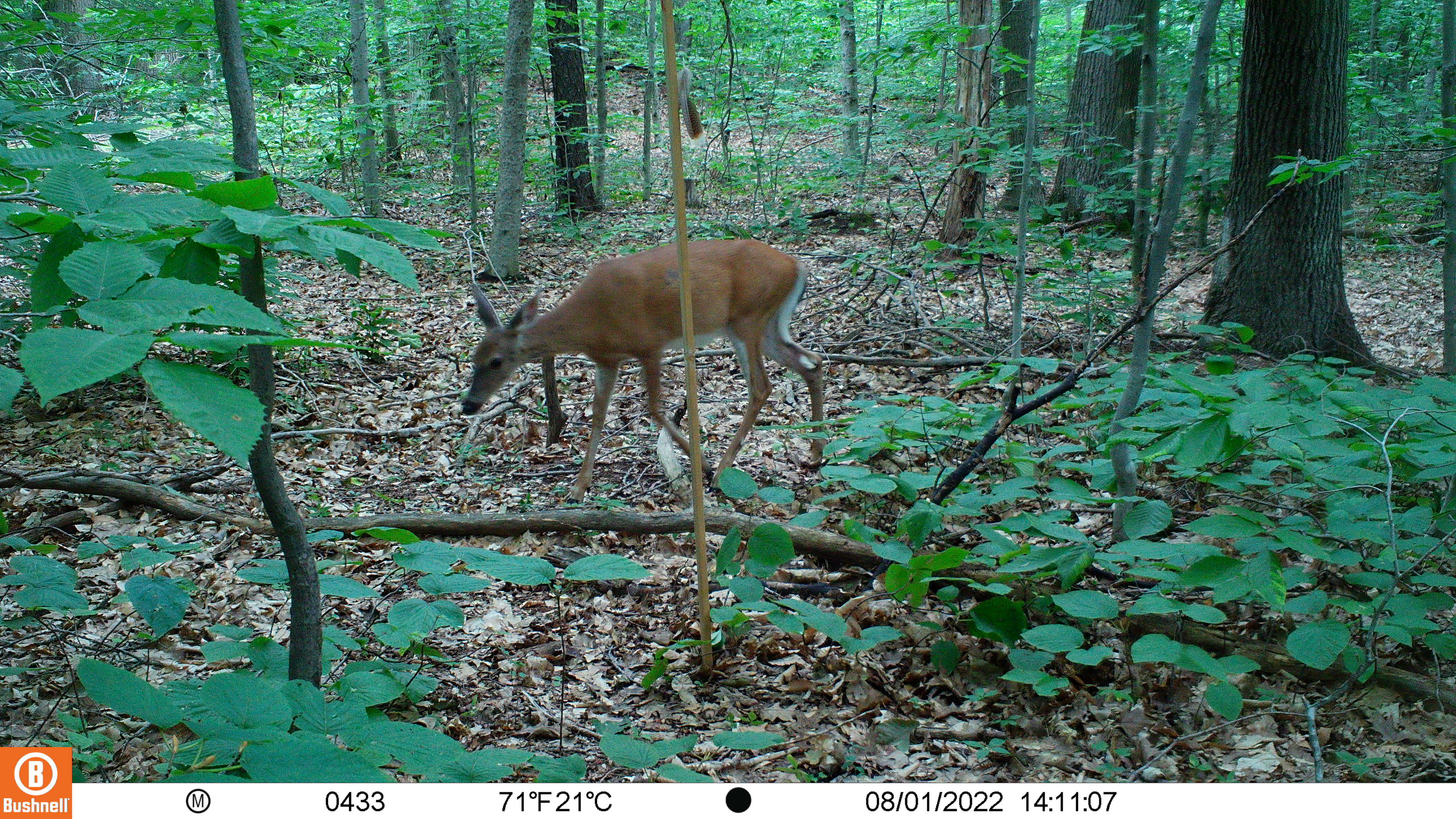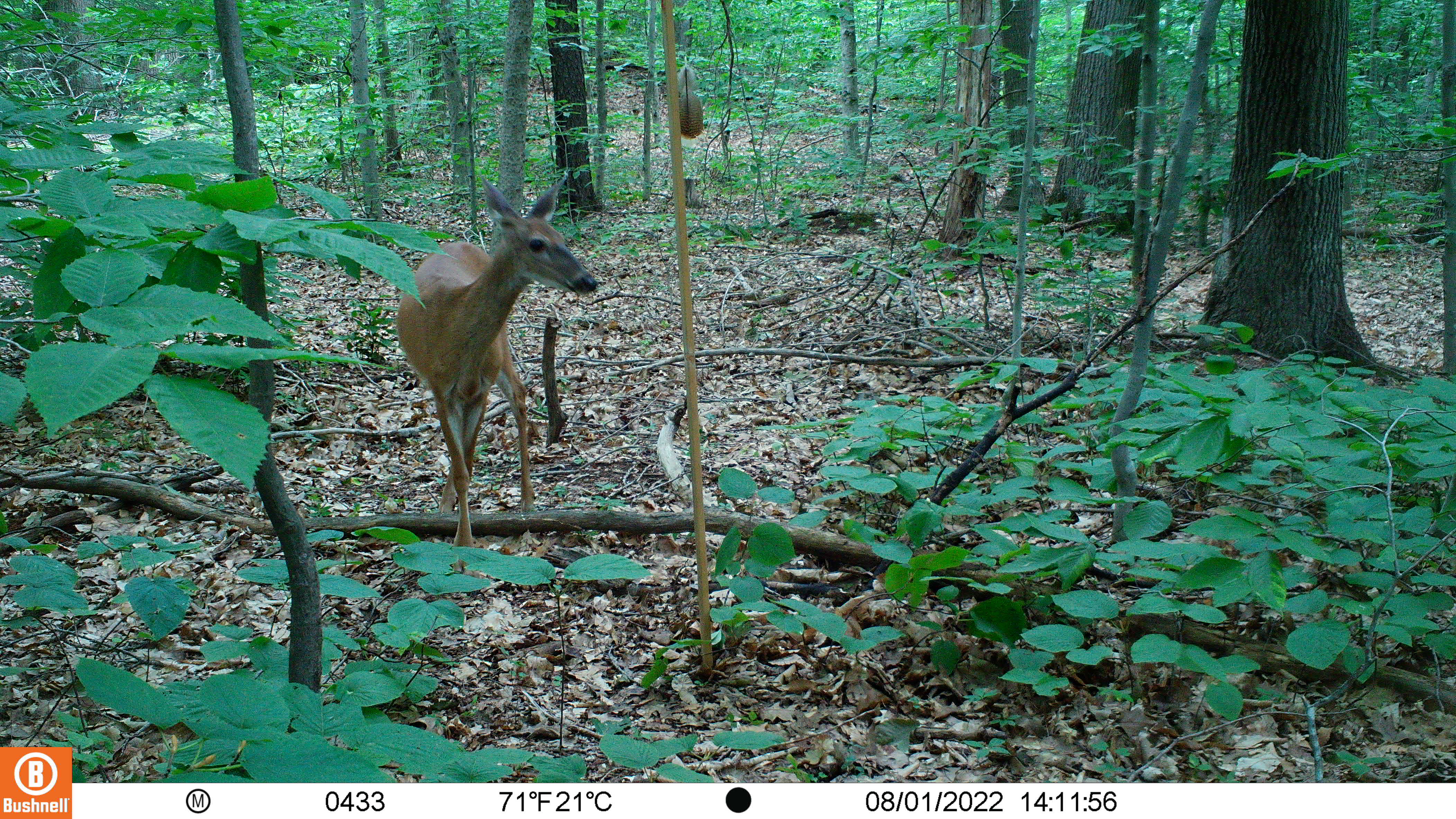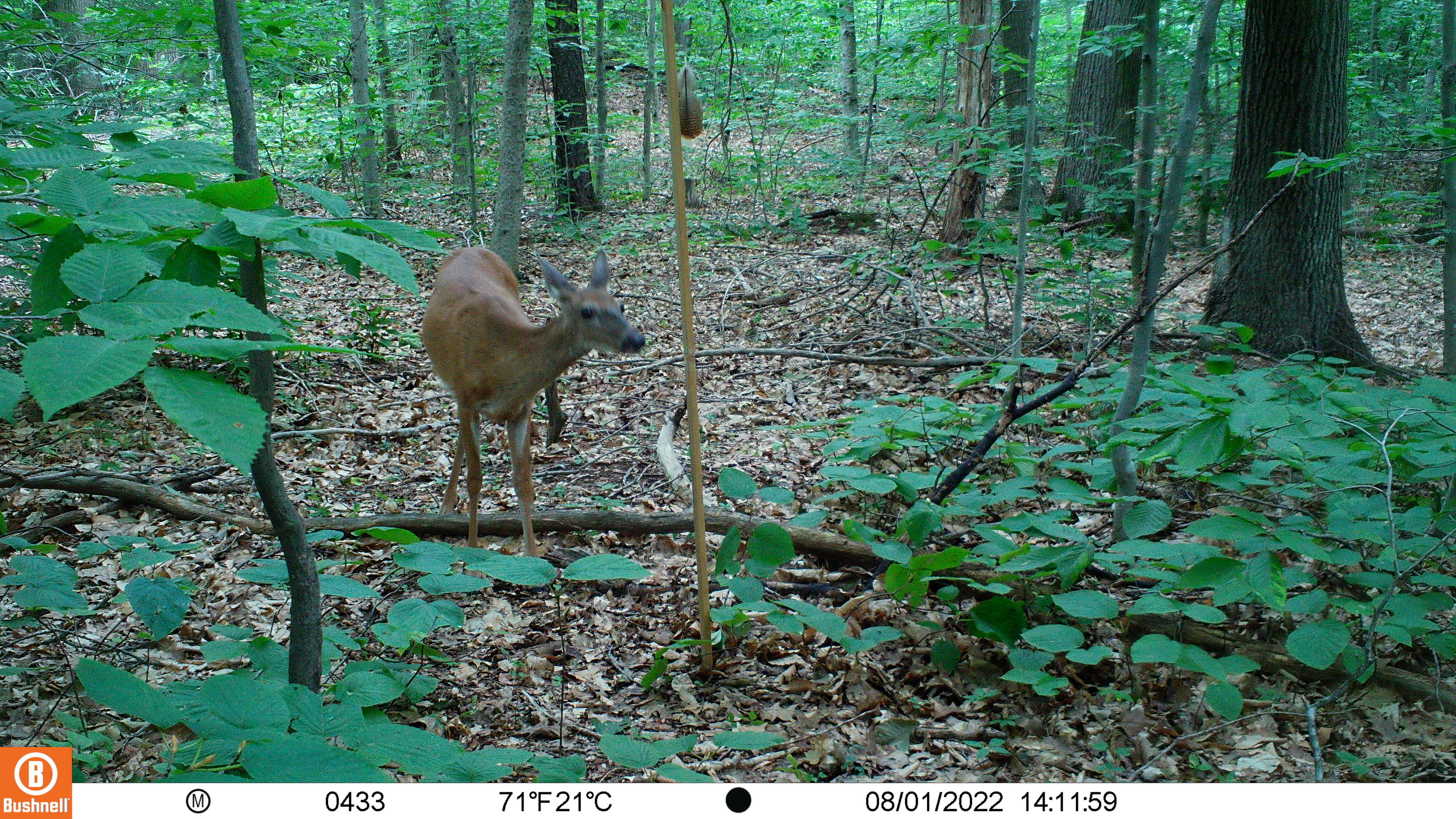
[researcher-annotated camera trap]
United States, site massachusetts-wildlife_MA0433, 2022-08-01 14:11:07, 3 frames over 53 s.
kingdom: Animalia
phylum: Chordata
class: Mammalia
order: Artiodactyla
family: Cervidae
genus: Odocoileus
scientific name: Odocoileus virginianus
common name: white-tailed deer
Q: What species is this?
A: White-tailed deer (Odocoileus virginianus).